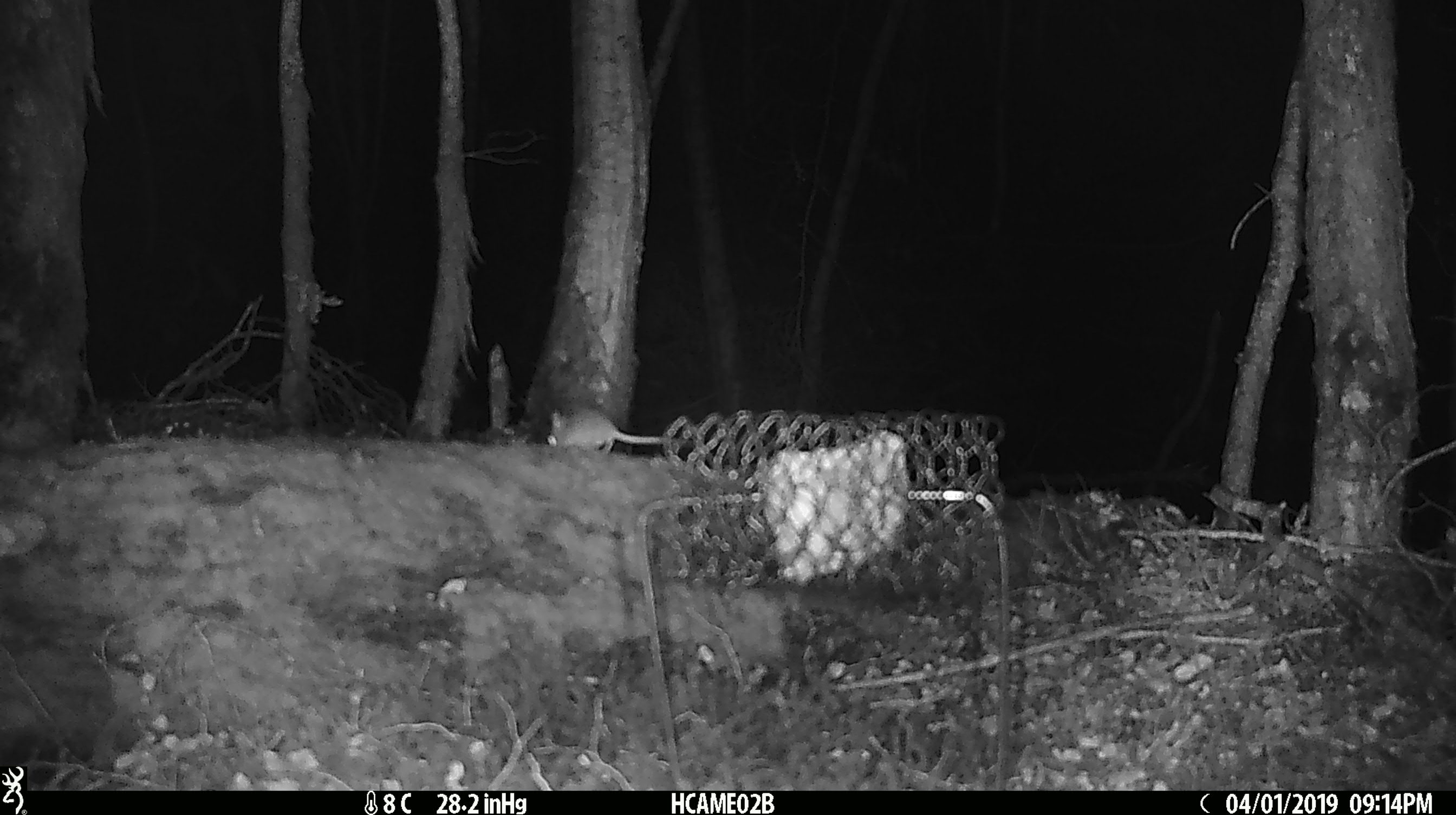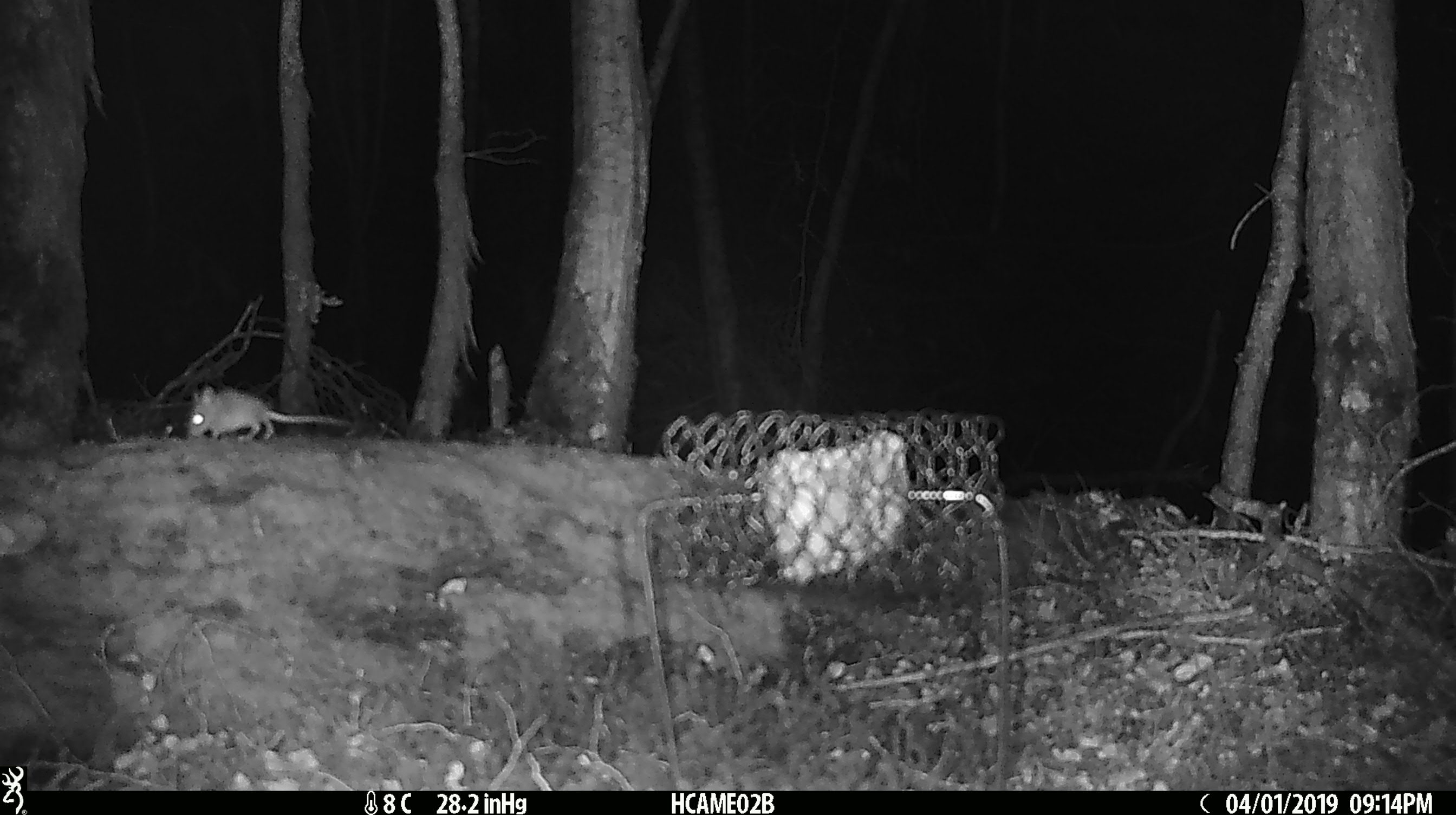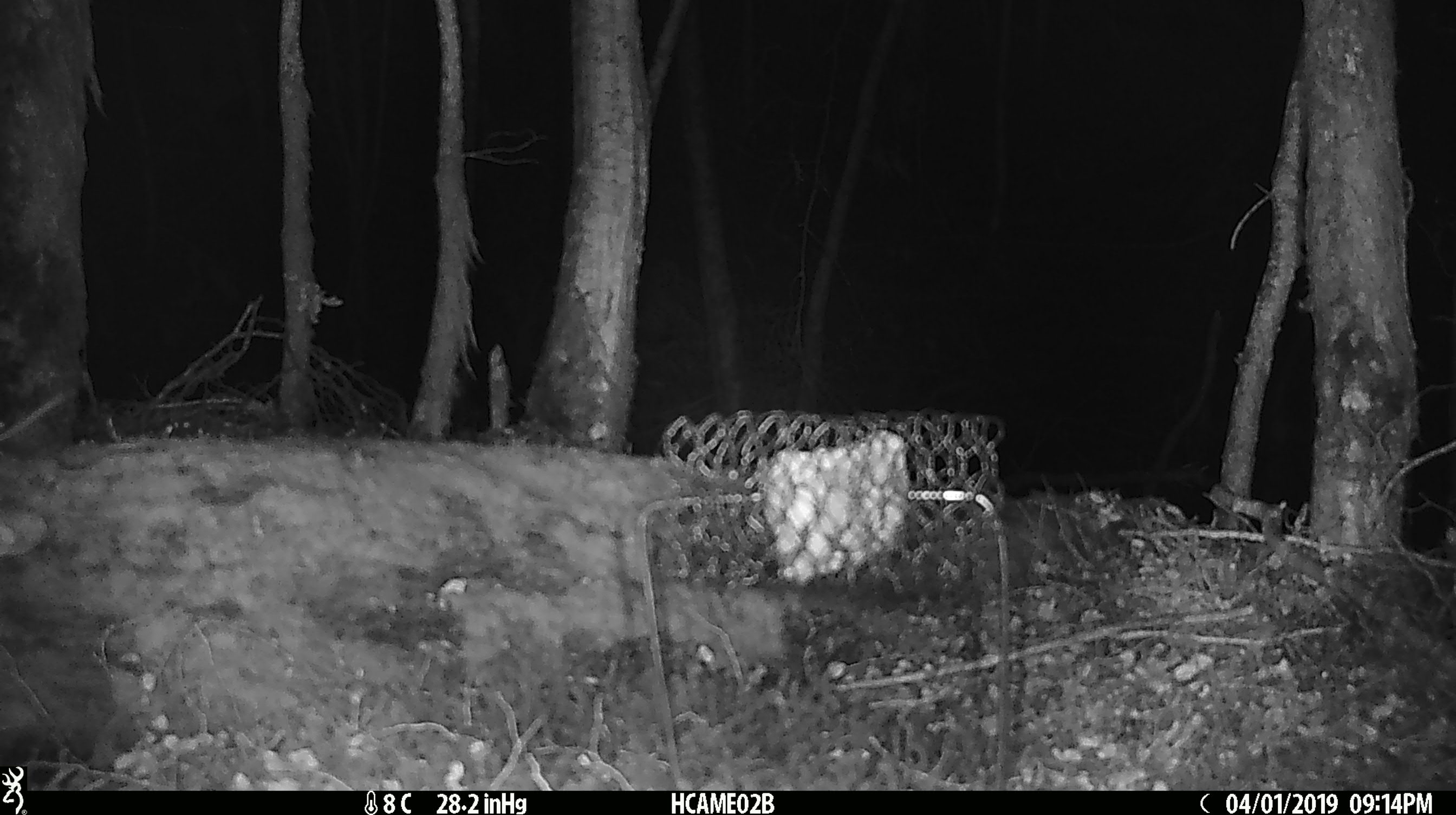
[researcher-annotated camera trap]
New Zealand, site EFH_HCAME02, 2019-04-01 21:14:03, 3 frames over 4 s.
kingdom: Animalia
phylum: Chordata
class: Mammalia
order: Rodentia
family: Muridae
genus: Mus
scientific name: Mus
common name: mouse